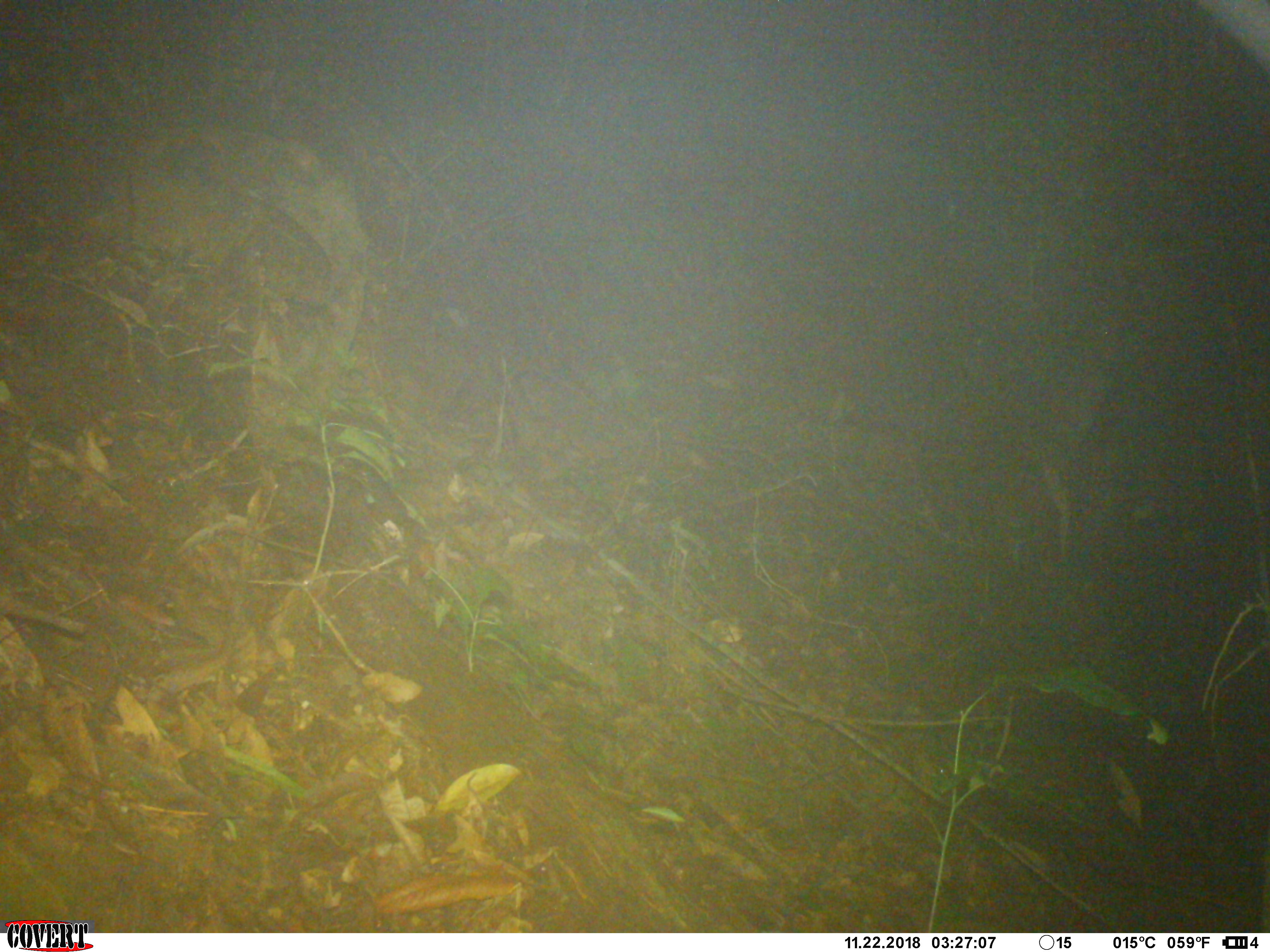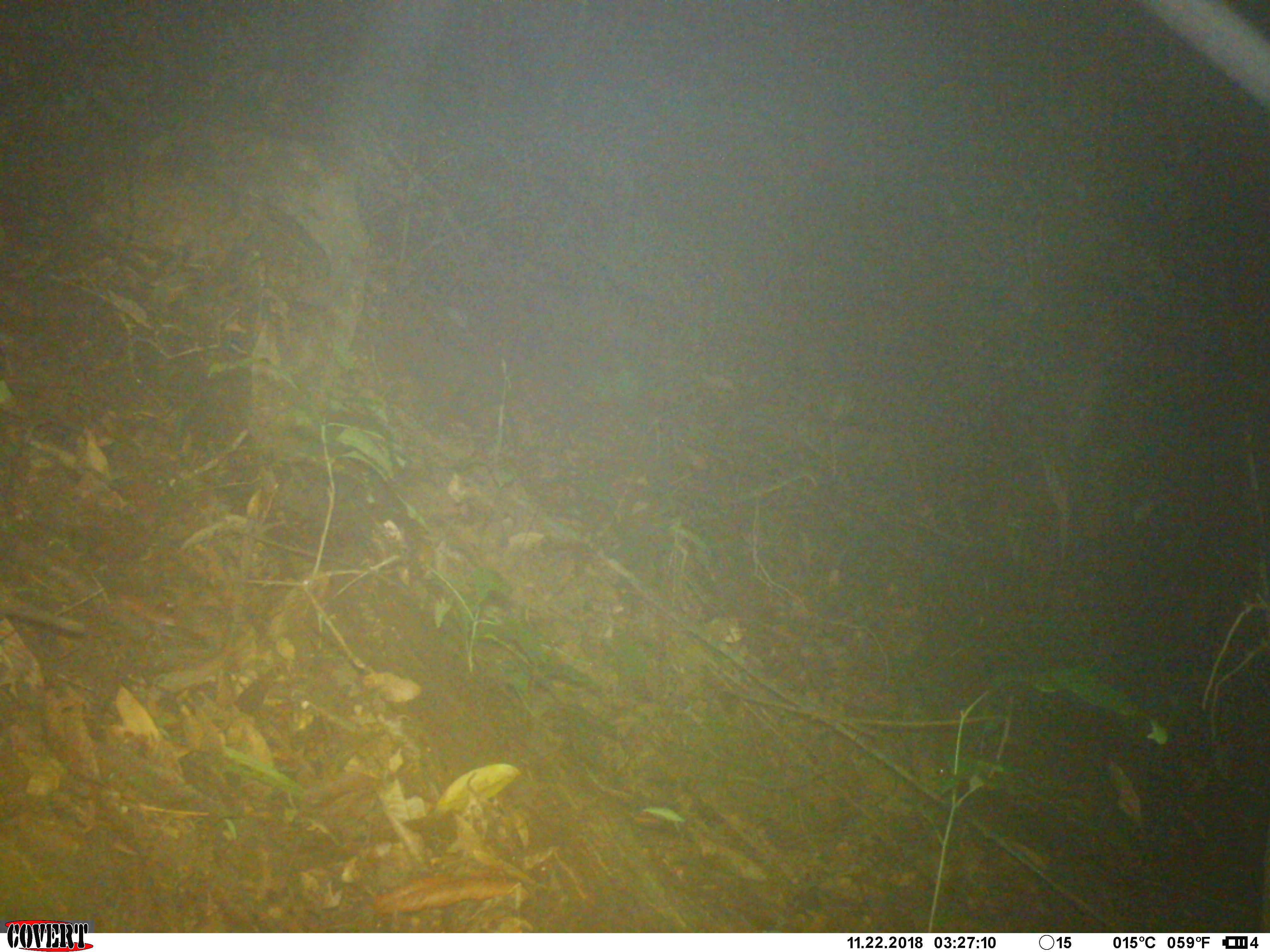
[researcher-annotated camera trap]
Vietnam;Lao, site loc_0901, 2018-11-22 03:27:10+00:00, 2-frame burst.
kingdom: Animalia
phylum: Chordata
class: Mammalia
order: Rodentia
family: Muridae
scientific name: Muridae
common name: old-world mice and rats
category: unidentified murid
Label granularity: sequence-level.